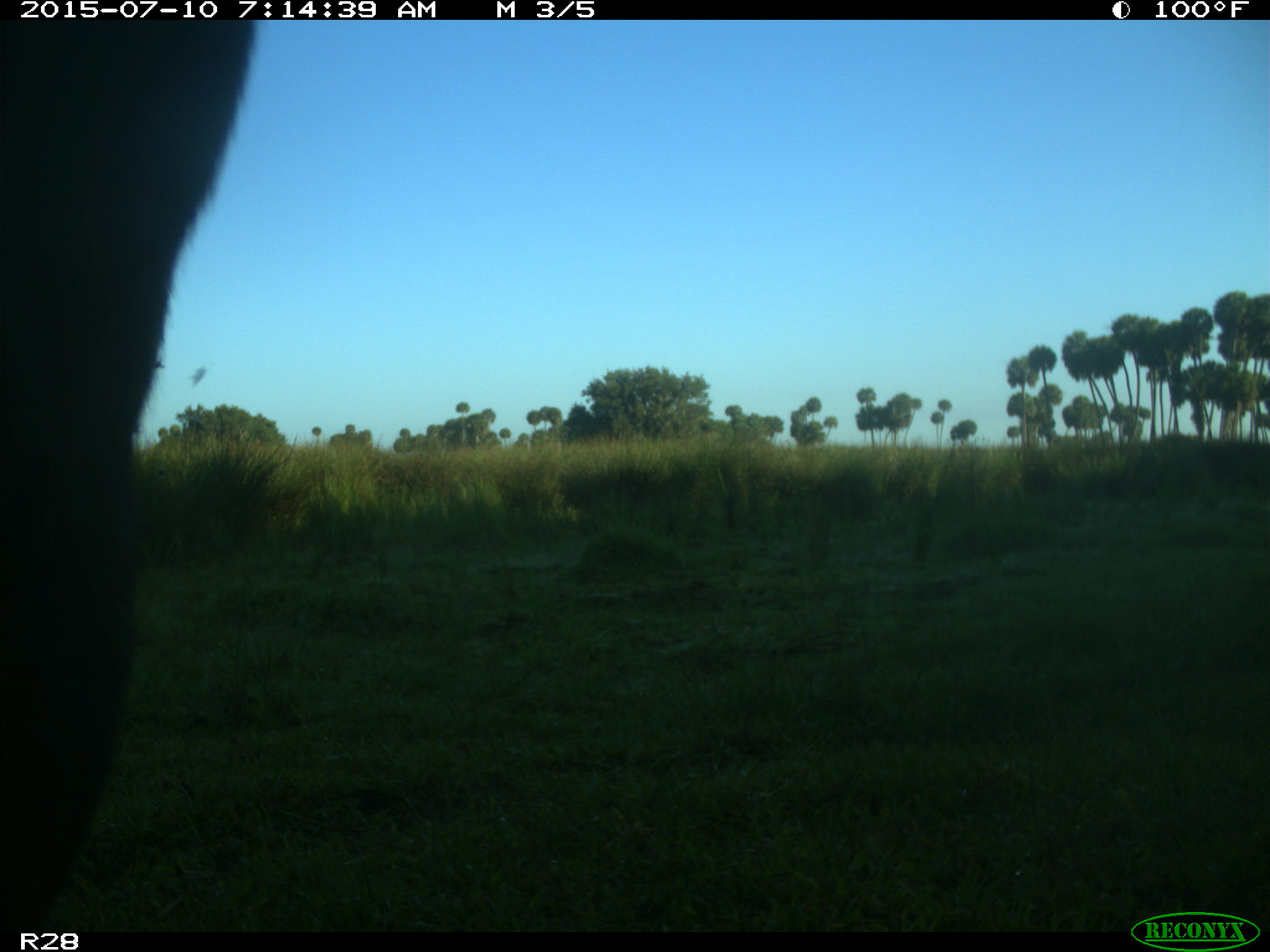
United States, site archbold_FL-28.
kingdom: Animalia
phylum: Chordata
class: Mammalia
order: Artiodactyla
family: Bovidae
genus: Bos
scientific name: Bos taurus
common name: domestic cow